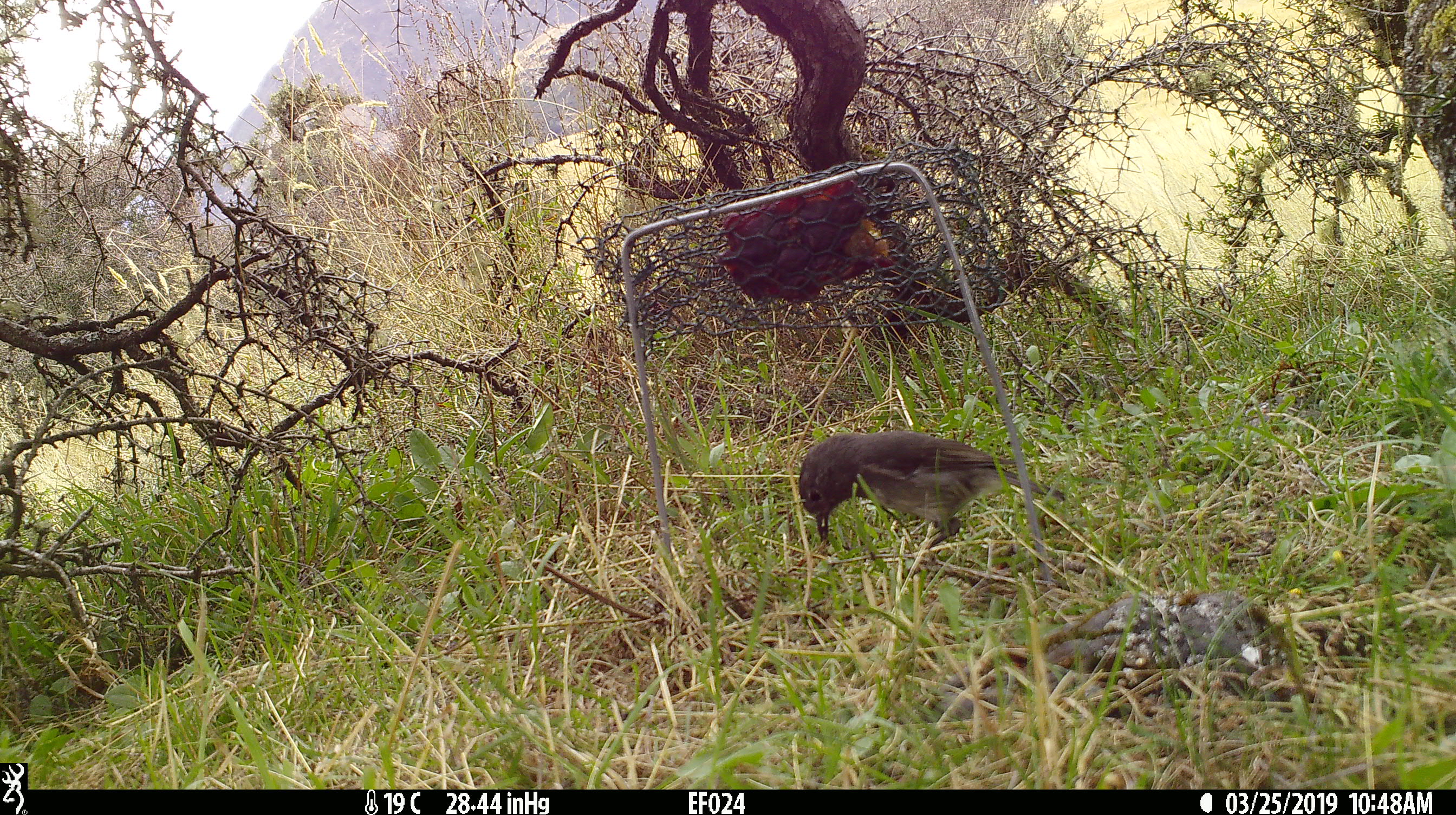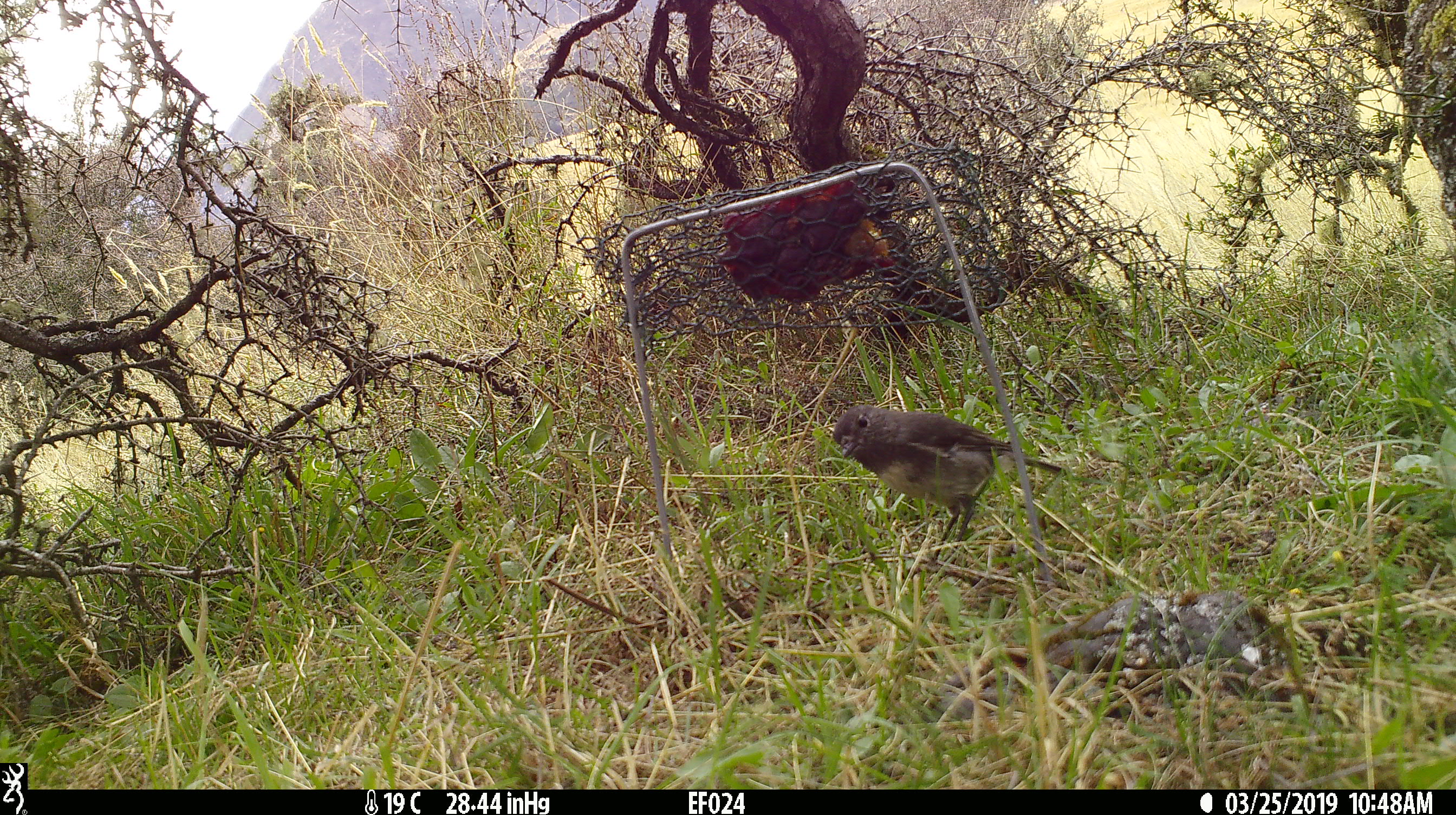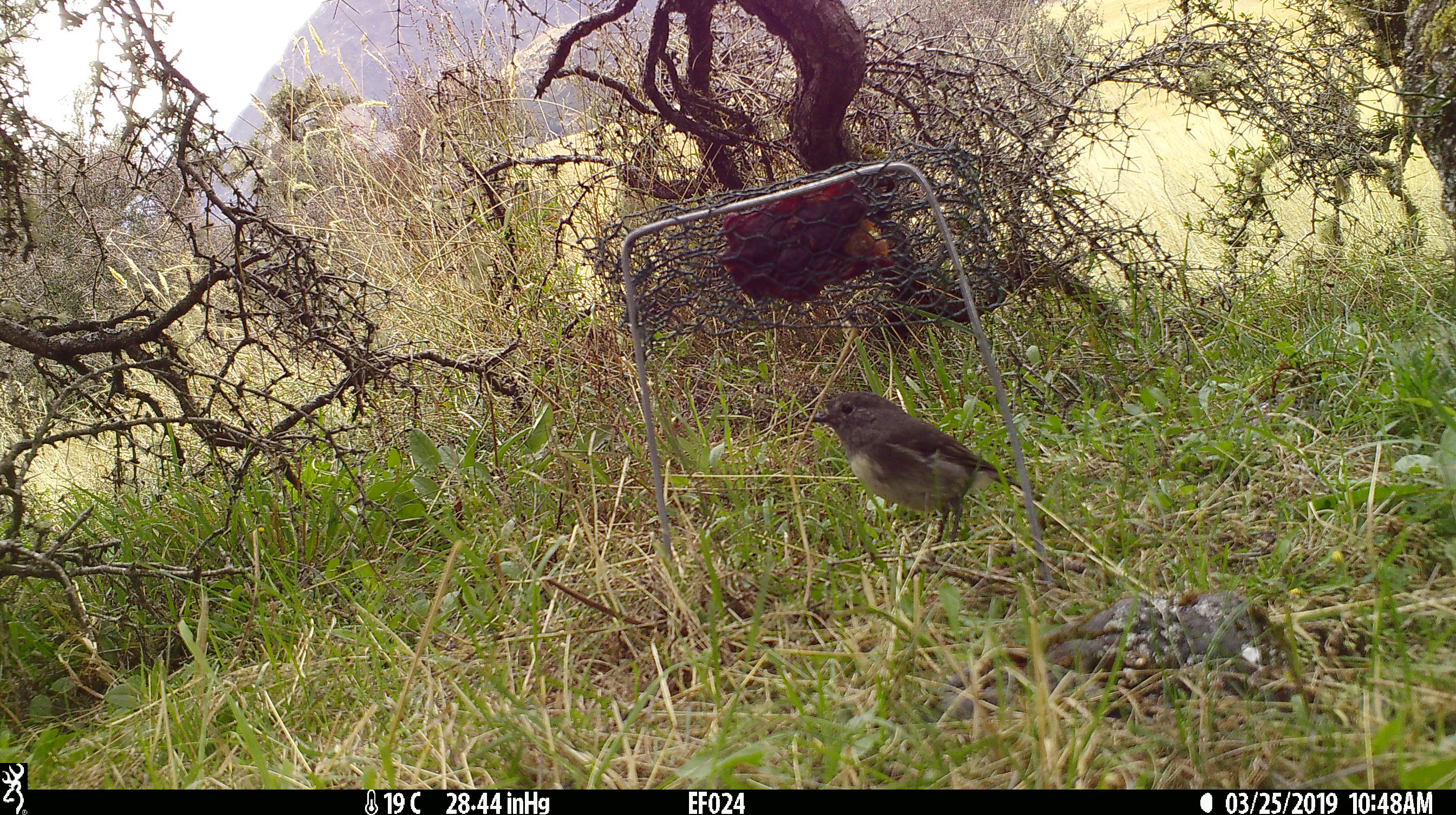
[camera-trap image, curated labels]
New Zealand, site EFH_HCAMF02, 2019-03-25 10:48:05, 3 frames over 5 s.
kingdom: Animalia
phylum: Chordata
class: Aves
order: Passeriformes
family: Petroicidae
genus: Petroica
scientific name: Petroica australis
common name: new zealand robin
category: robin